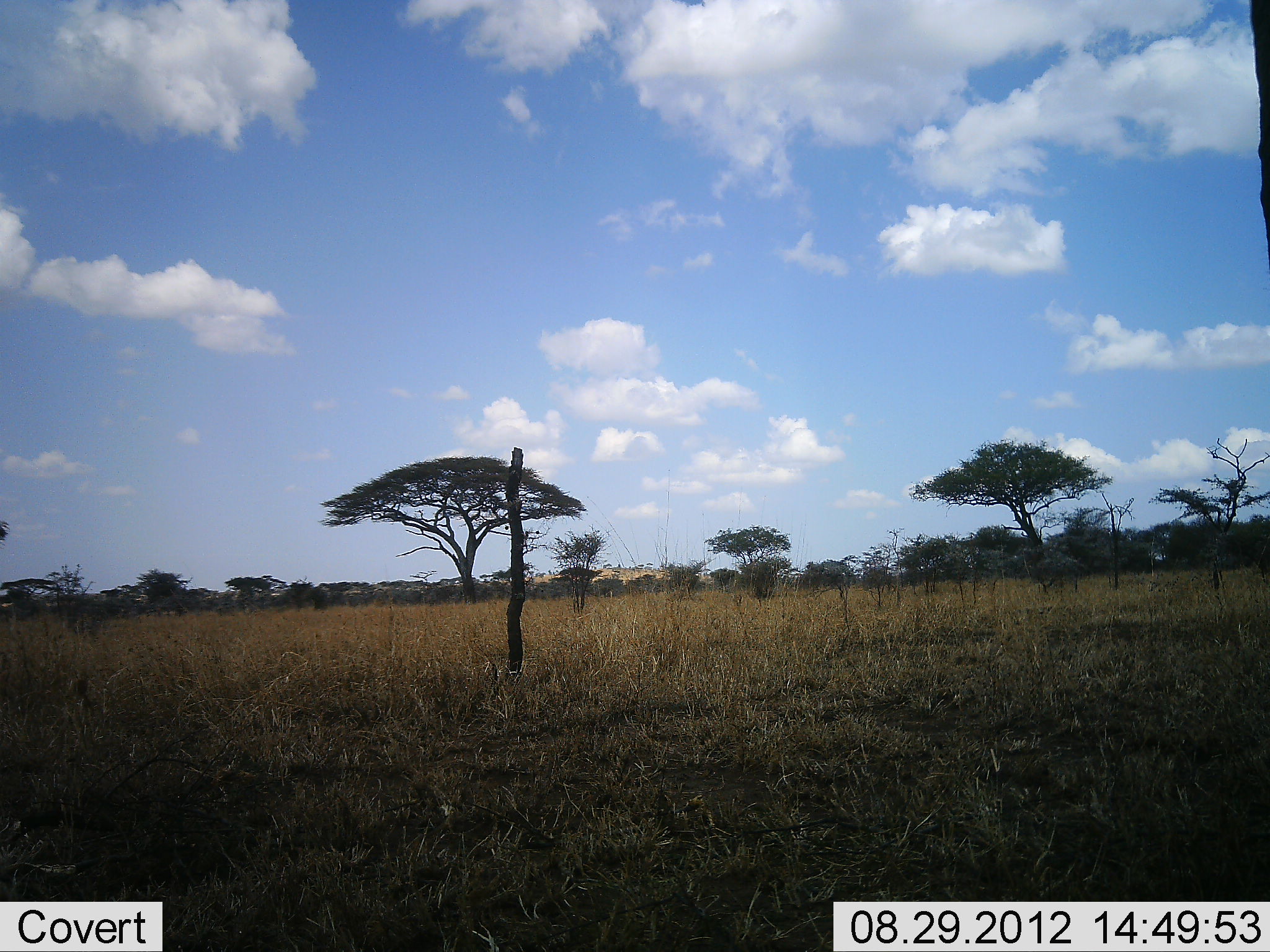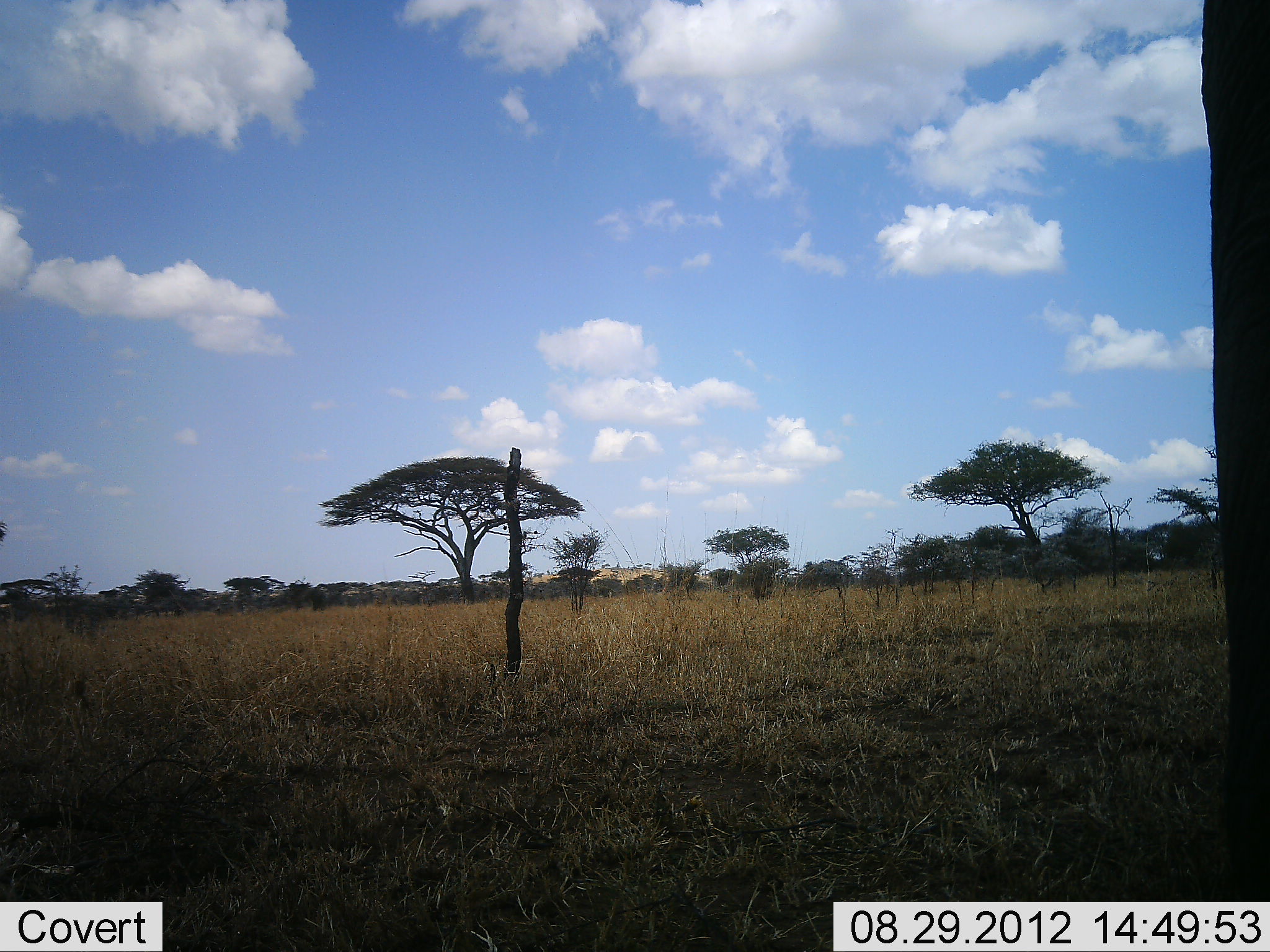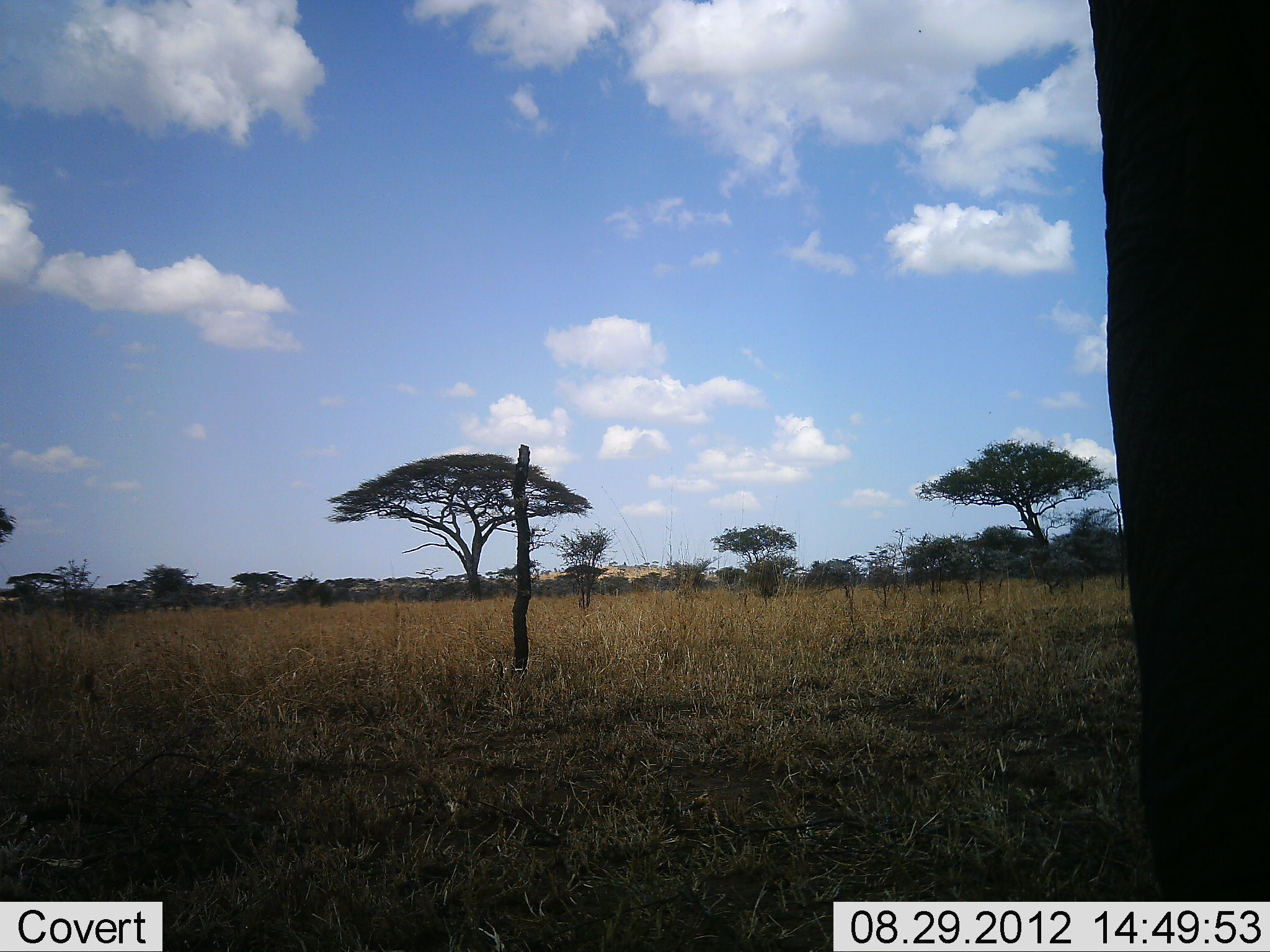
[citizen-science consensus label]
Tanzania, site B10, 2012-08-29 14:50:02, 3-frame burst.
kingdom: Animalia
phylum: Chordata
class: Mammalia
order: Proboscidea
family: Elephantidae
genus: Loxodonta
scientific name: Loxodonta africana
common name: african bush elephant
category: elephant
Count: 1.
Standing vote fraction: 50%.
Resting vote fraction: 0%.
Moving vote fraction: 50%.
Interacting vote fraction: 0%.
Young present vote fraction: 0%.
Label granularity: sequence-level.